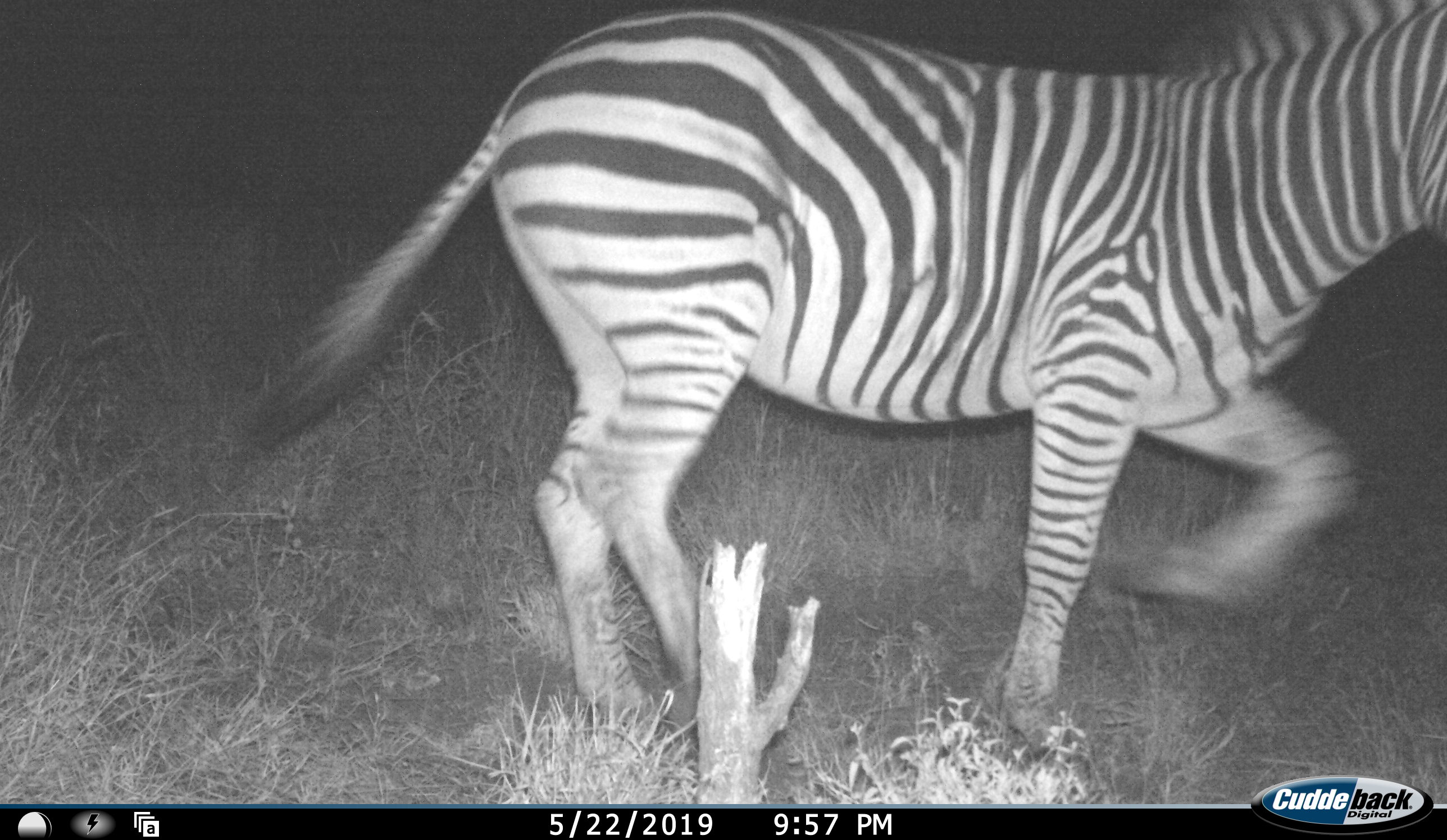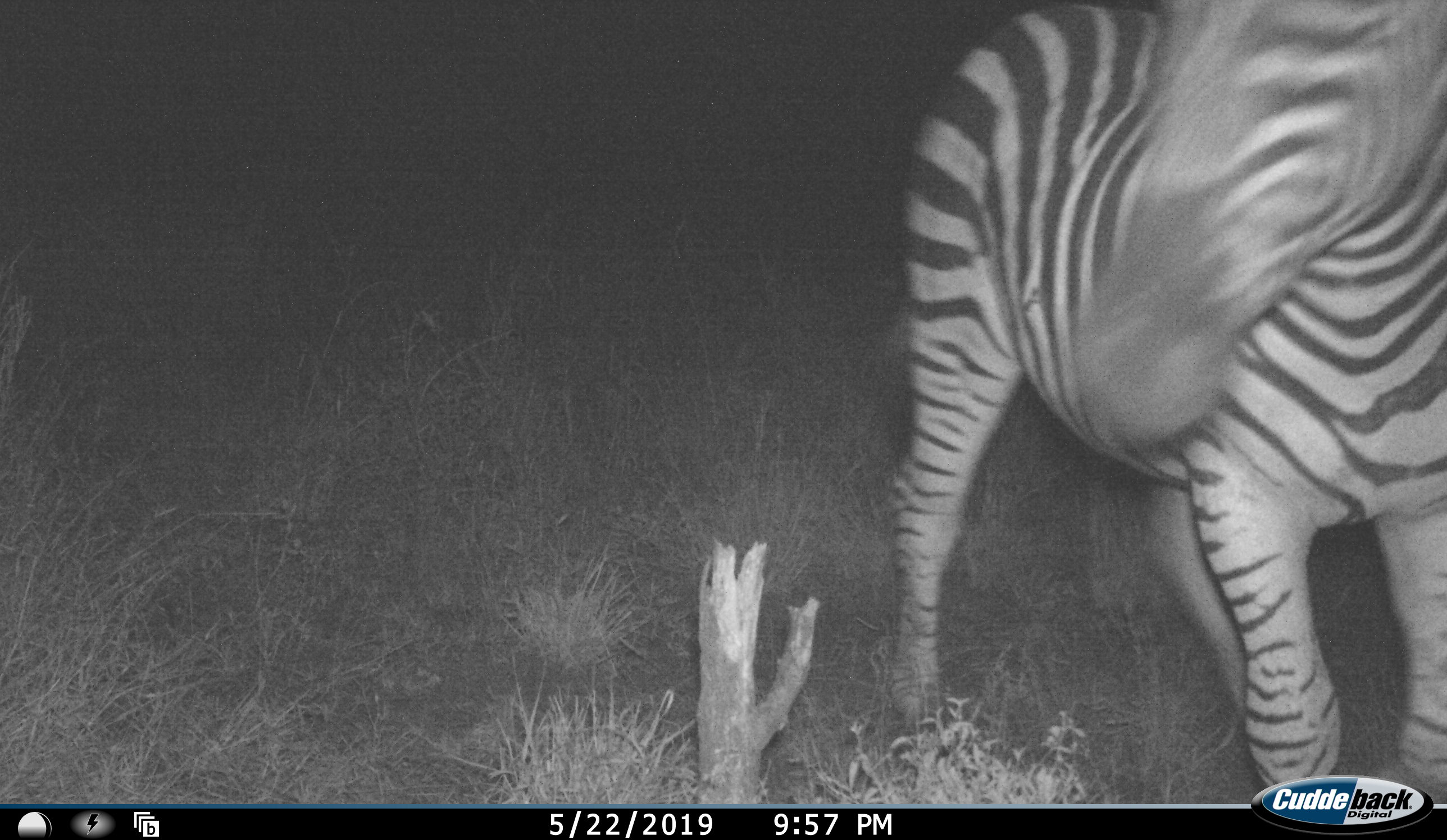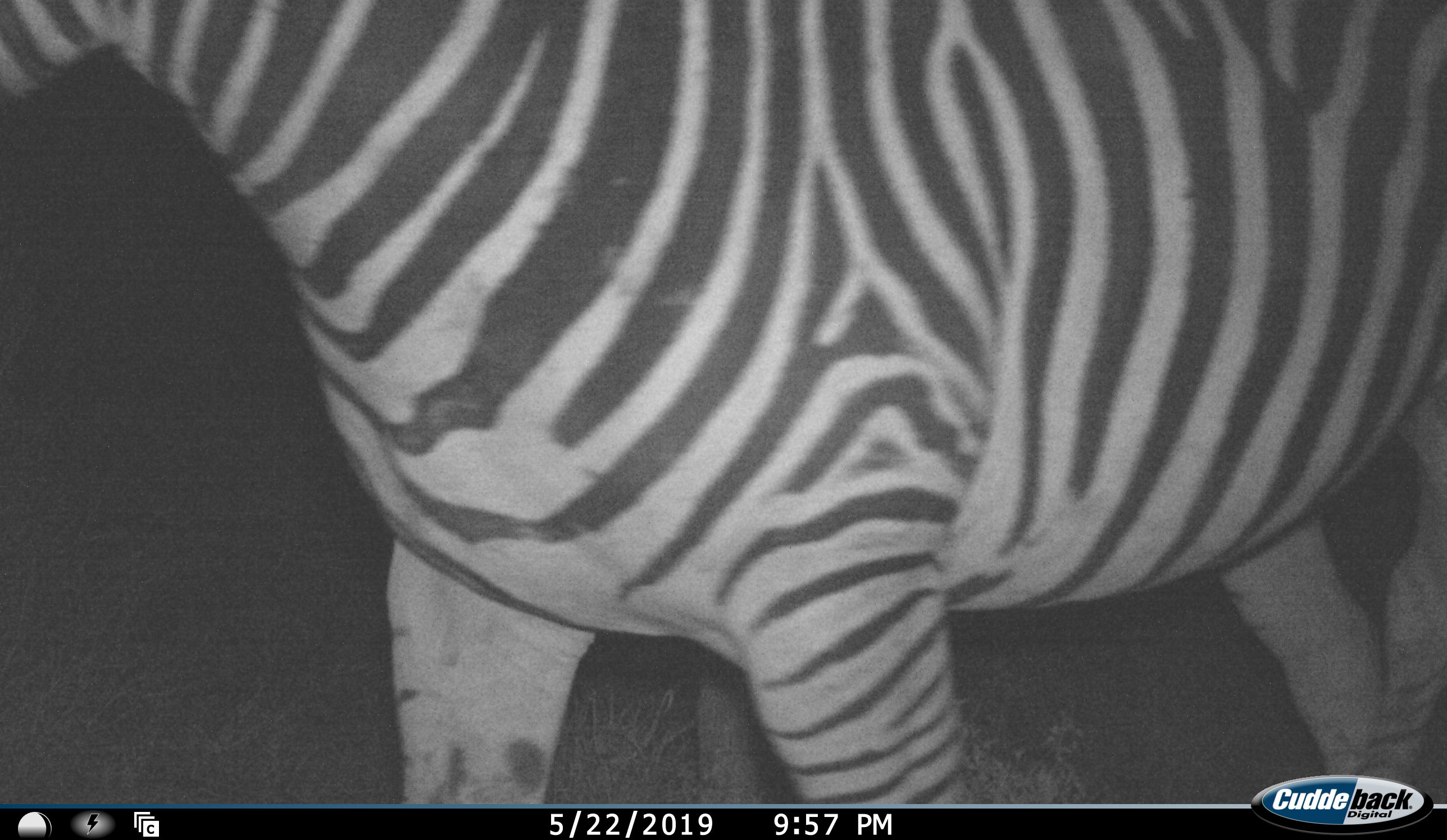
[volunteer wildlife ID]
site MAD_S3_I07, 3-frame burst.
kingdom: Animalia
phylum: Chordata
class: Mammalia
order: Perissodactyla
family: Equidae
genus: Equus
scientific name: Equus quagga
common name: plains zebra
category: zebraplains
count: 1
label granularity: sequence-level